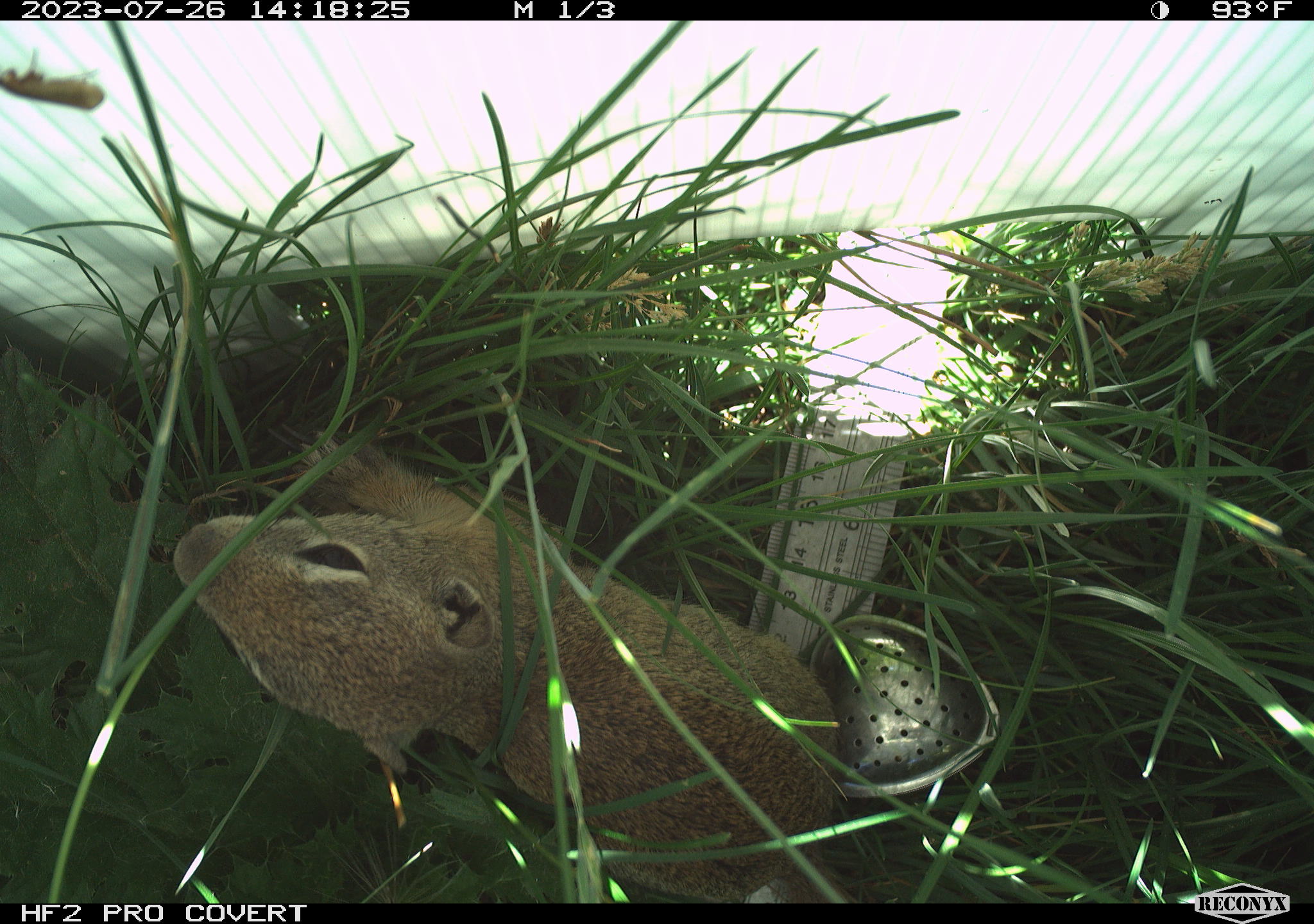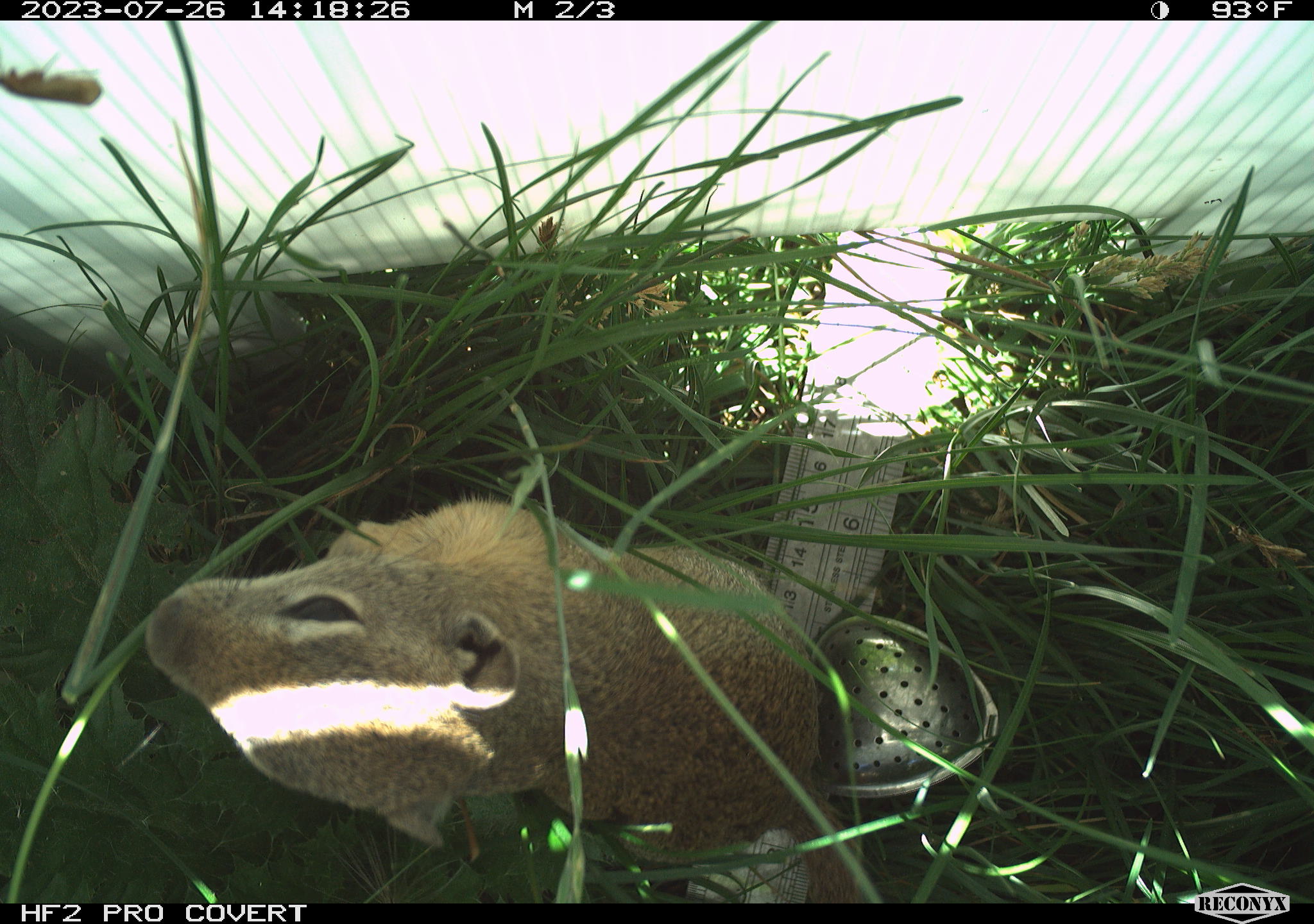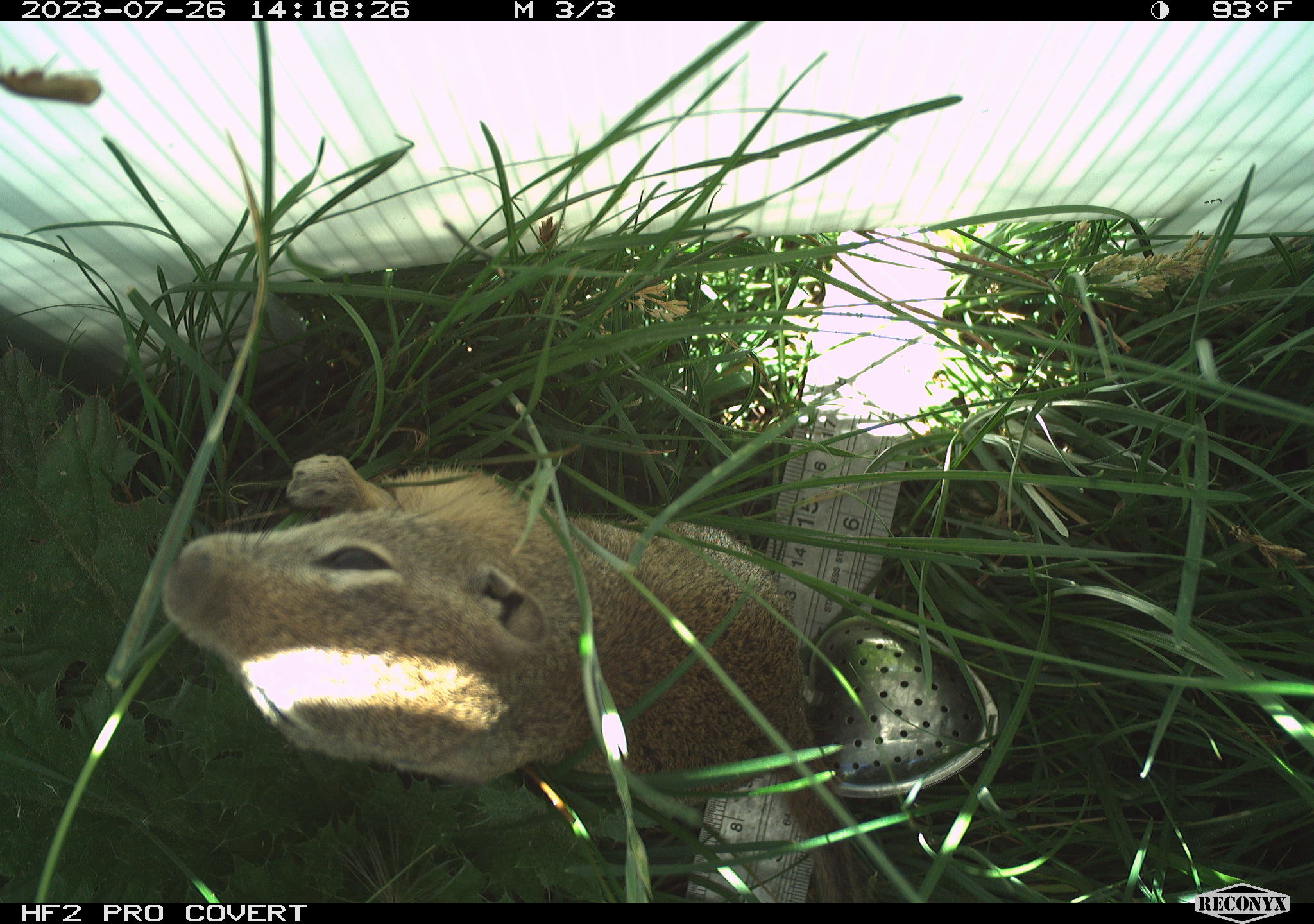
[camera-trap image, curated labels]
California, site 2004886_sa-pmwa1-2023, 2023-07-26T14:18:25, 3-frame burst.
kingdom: Animalia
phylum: Chordata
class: Mammalia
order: Rodentia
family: Sciuridae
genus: Urocitellus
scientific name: Urocitellus beldingi beldingi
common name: belding's ground squirrel